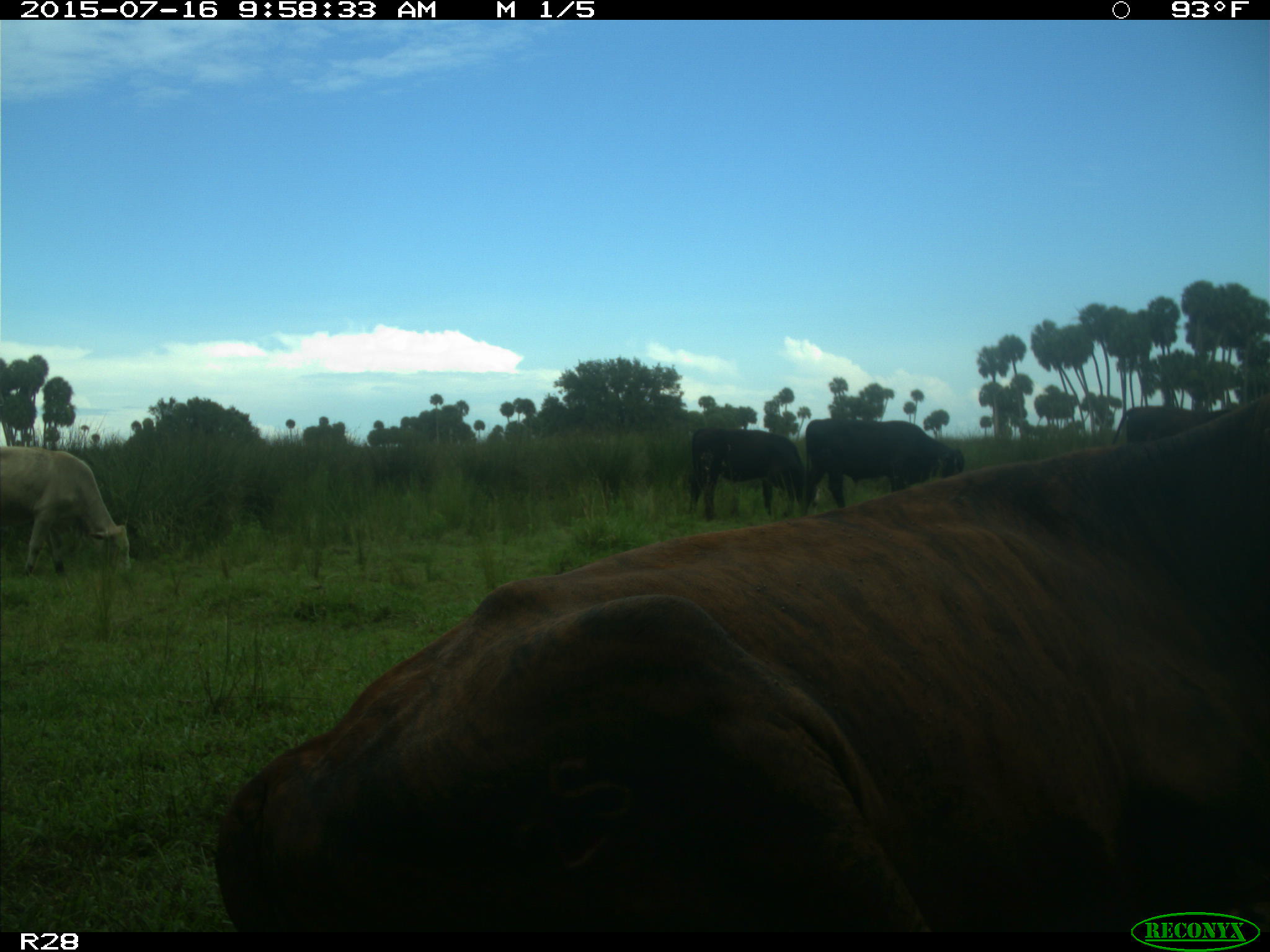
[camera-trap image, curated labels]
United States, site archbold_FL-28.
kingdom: Animalia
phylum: Chordata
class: Mammalia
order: Artiodactyla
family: Bovidae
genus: Bos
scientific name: Bos taurus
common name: domestic cow